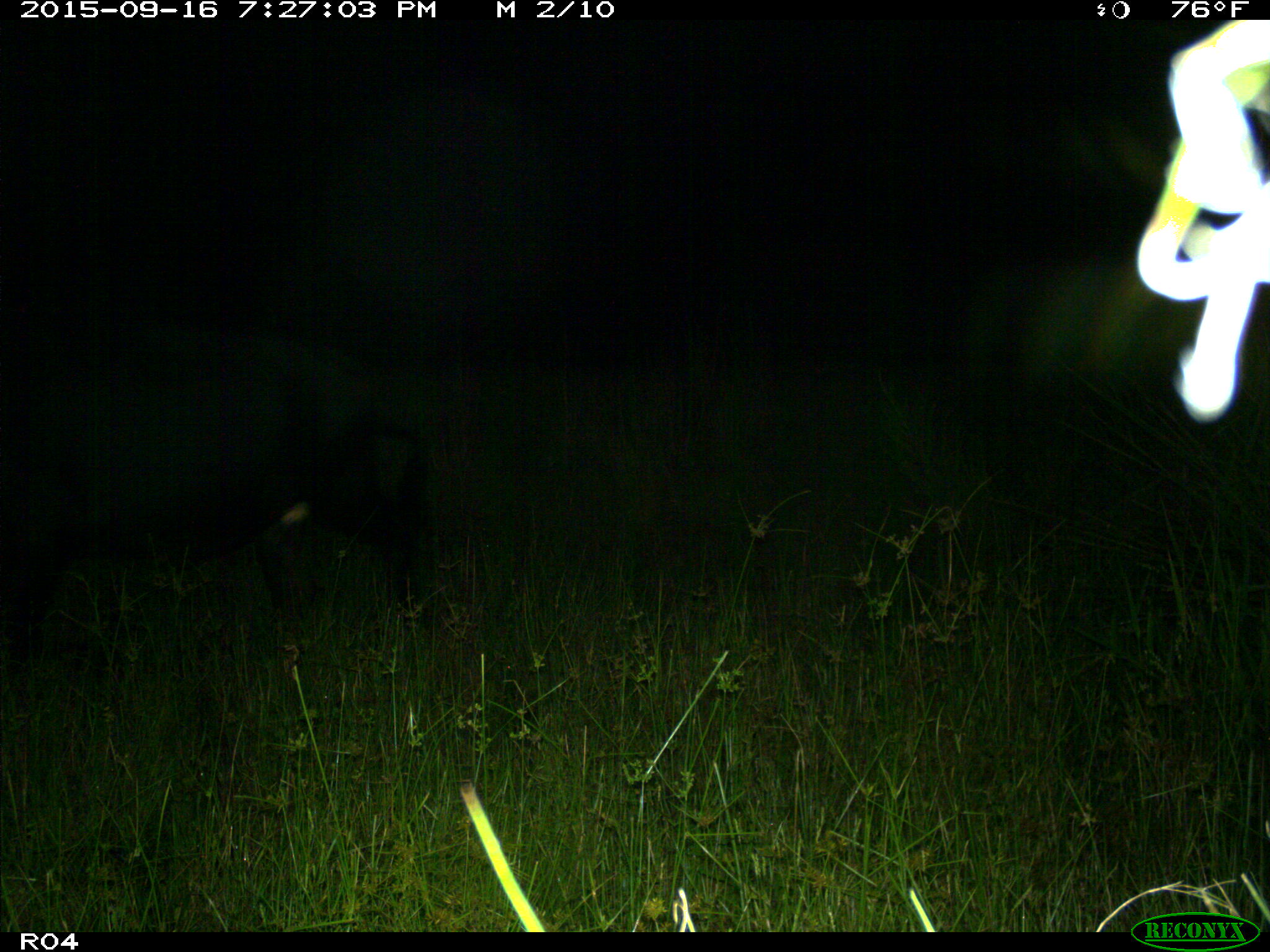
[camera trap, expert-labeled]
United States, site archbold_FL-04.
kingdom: Animalia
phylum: Chordata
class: Mammalia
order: Artiodactyla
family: Bovidae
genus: Bos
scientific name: Bos taurus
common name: domestic cow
Bos taurus (domestic cow).